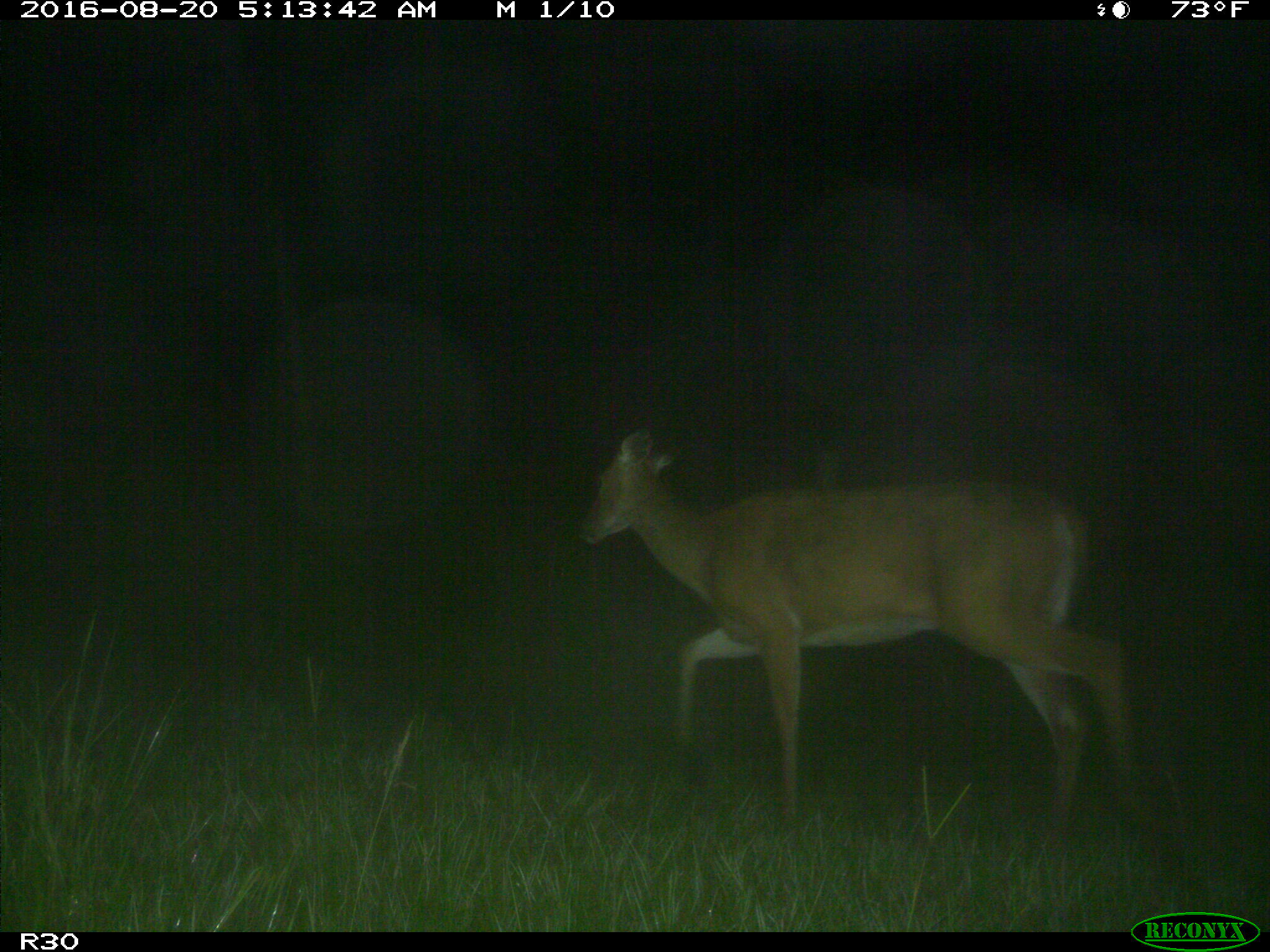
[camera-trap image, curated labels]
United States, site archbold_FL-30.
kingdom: Animalia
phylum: Chordata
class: Mammalia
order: Artiodactyla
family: Cervidae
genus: Odocoileus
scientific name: Odocoileus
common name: deer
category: unidentified deer